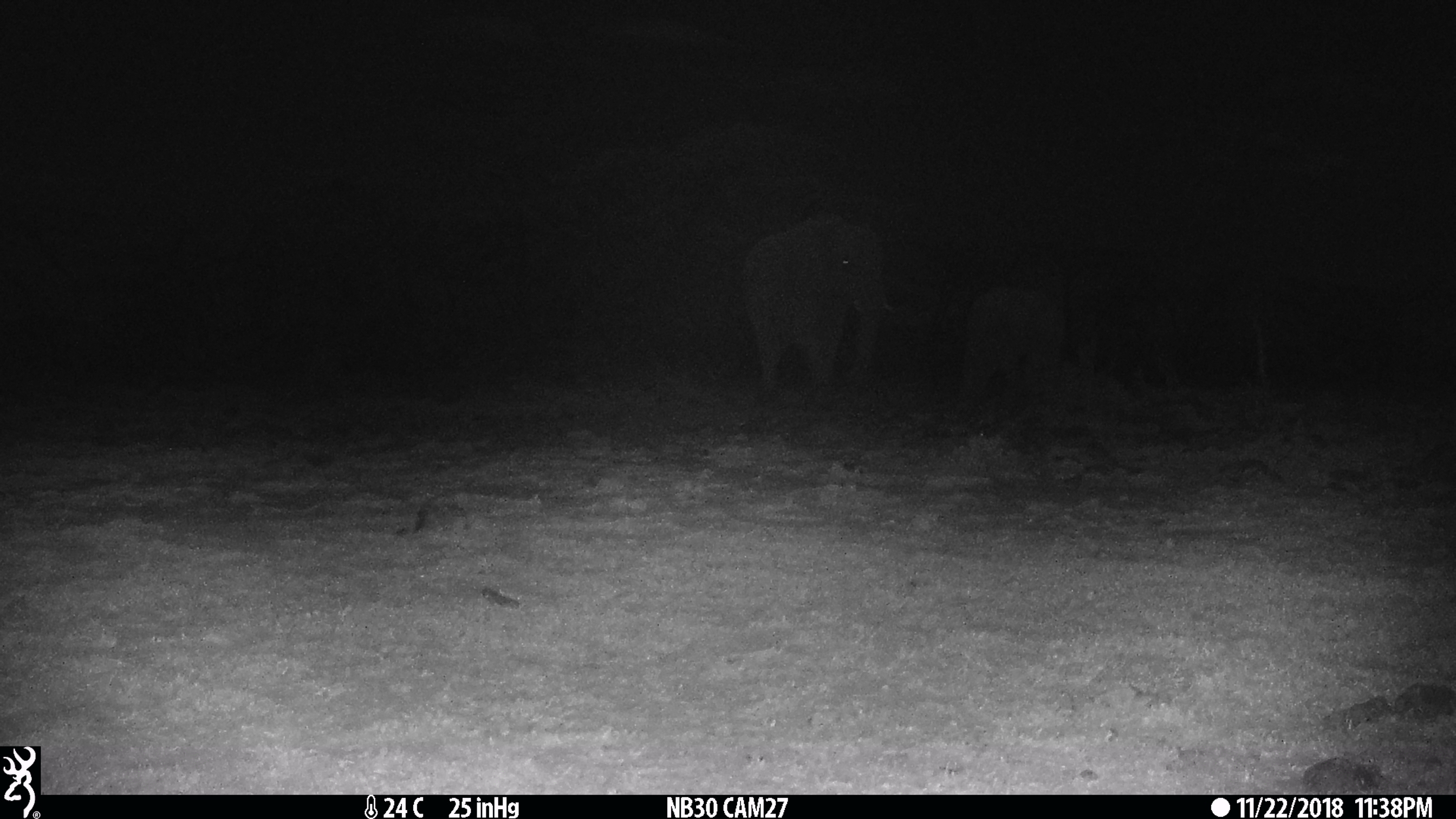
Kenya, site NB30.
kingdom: Animalia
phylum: Chordata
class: Mammalia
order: Proboscidea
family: Elephantidae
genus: Loxodonta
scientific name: Loxodonta africana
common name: elephant